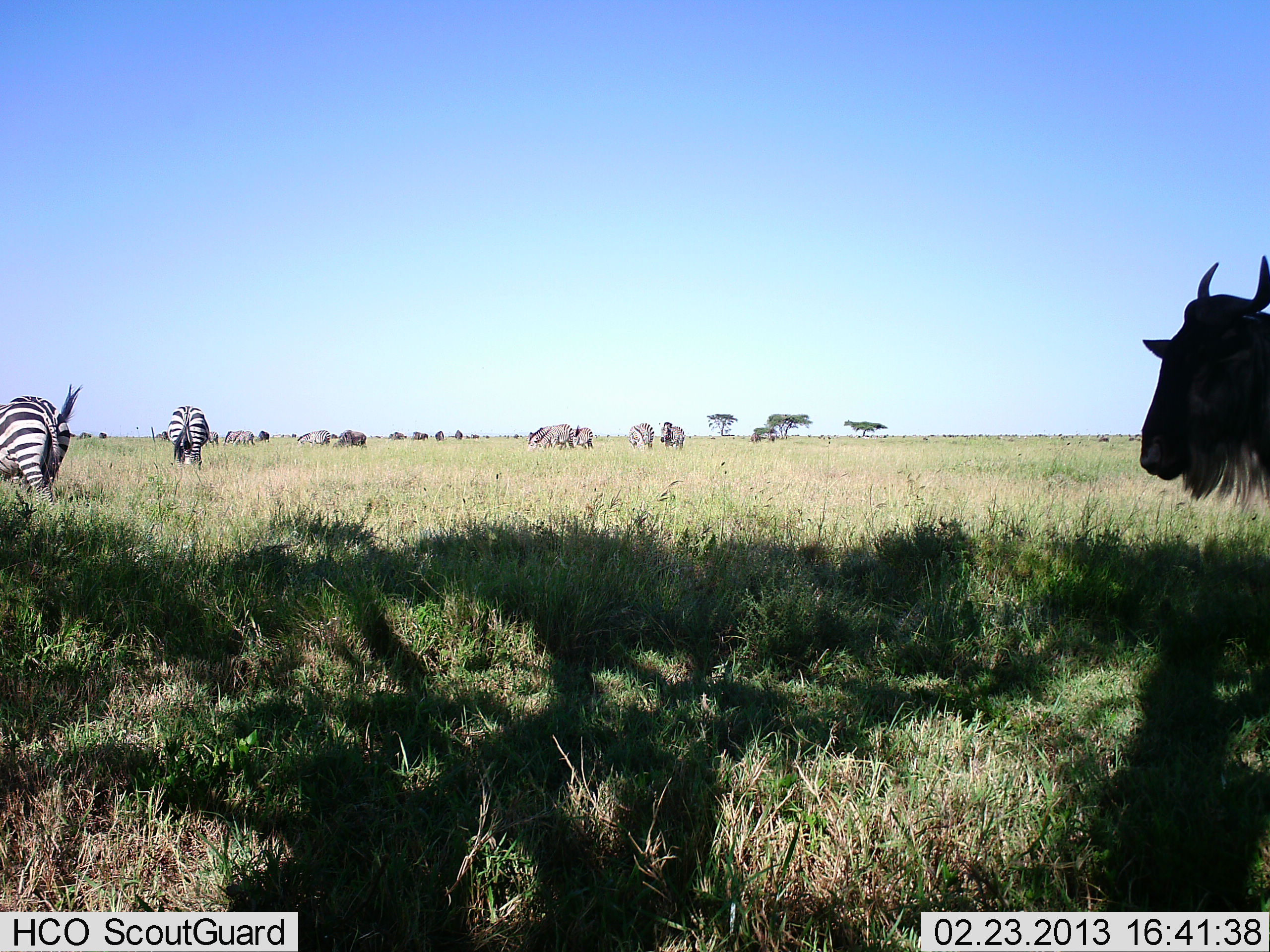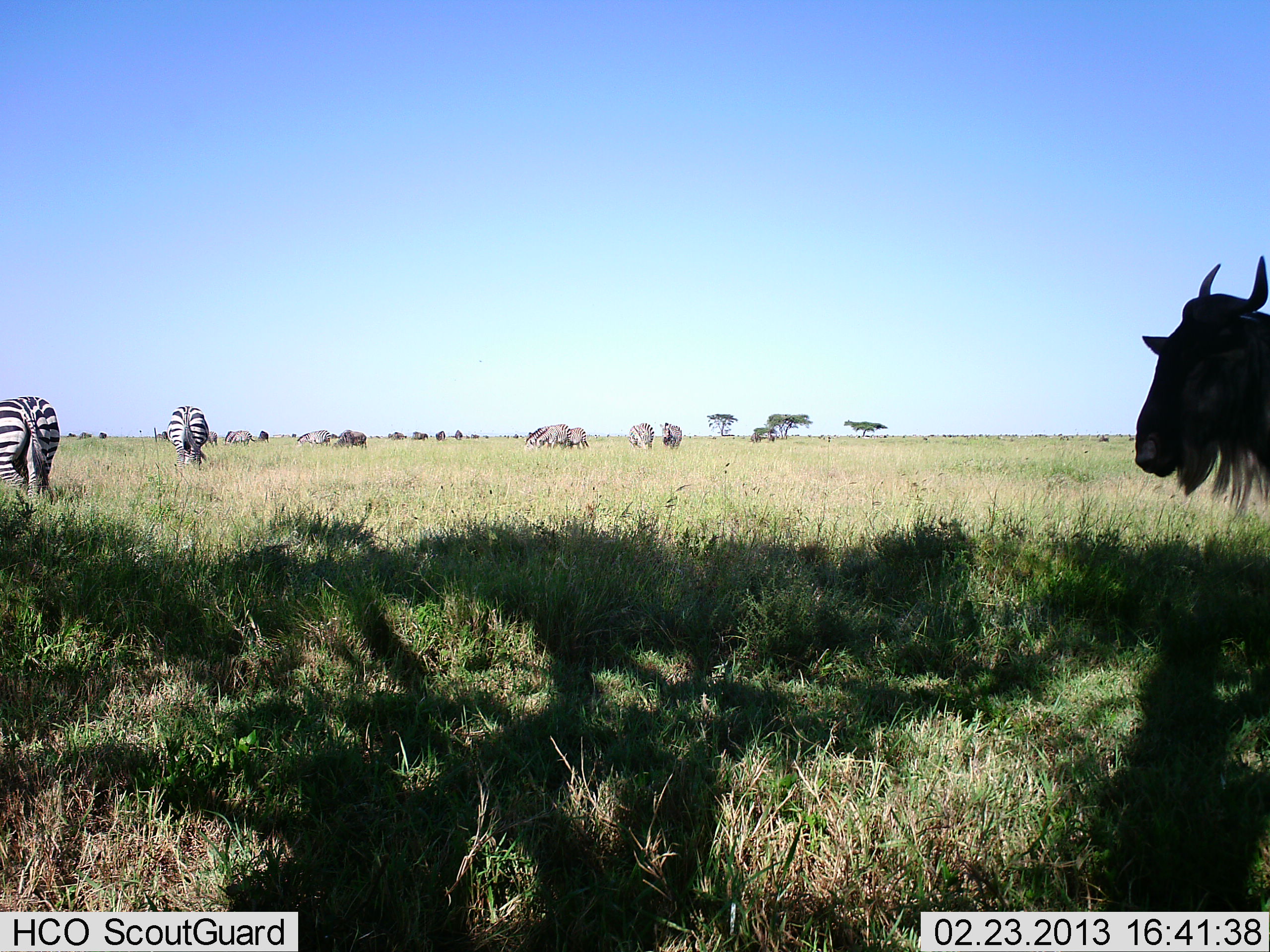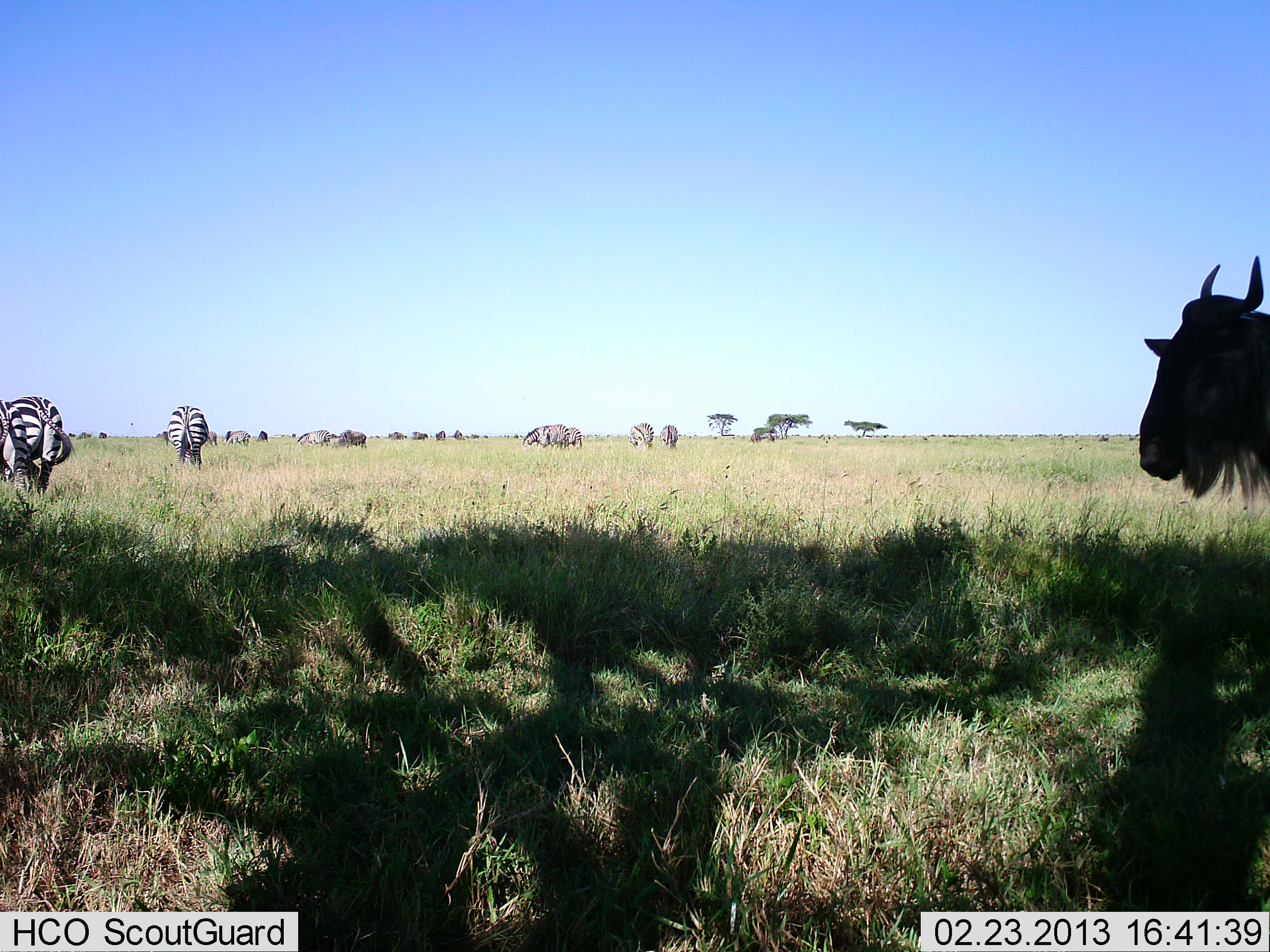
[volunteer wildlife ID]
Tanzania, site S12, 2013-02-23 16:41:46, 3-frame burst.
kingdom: Animalia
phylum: Chordata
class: Mammalia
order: Artiodactyla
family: Bovidae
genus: Connochaetes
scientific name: Connochaetes taurinus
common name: blue wildebeest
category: wildebeest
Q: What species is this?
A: Wildebeest (blue wildebeest) (Connochaetes taurinus).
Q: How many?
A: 1.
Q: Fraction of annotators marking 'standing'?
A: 88%.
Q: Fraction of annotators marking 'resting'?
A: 0%.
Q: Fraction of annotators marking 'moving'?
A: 6%.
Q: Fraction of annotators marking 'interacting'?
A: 0%.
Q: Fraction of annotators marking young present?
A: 0%.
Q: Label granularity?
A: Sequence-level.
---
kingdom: Animalia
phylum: Chordata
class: Mammalia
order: Perissodactyla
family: Equidae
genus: Equus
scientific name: Equus quagga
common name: plains zebra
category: zebra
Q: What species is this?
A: Zebra (plains zebra) (Equus quagga).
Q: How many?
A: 10.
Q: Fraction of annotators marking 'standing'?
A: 31%.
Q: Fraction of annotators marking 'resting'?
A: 0%.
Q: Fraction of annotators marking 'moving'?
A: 6%.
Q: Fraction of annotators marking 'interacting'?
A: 0%.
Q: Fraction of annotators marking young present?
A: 0%.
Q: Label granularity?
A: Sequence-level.